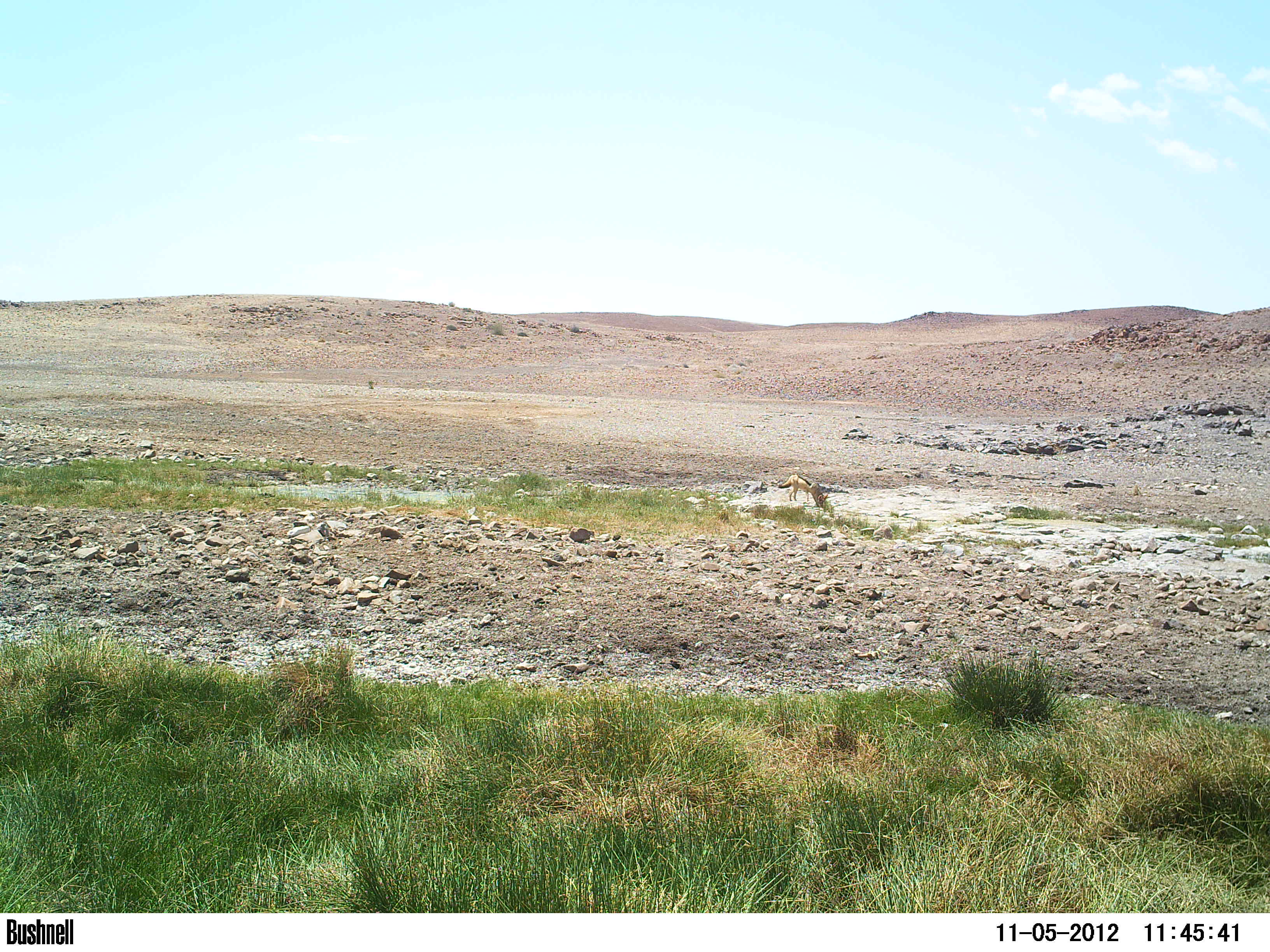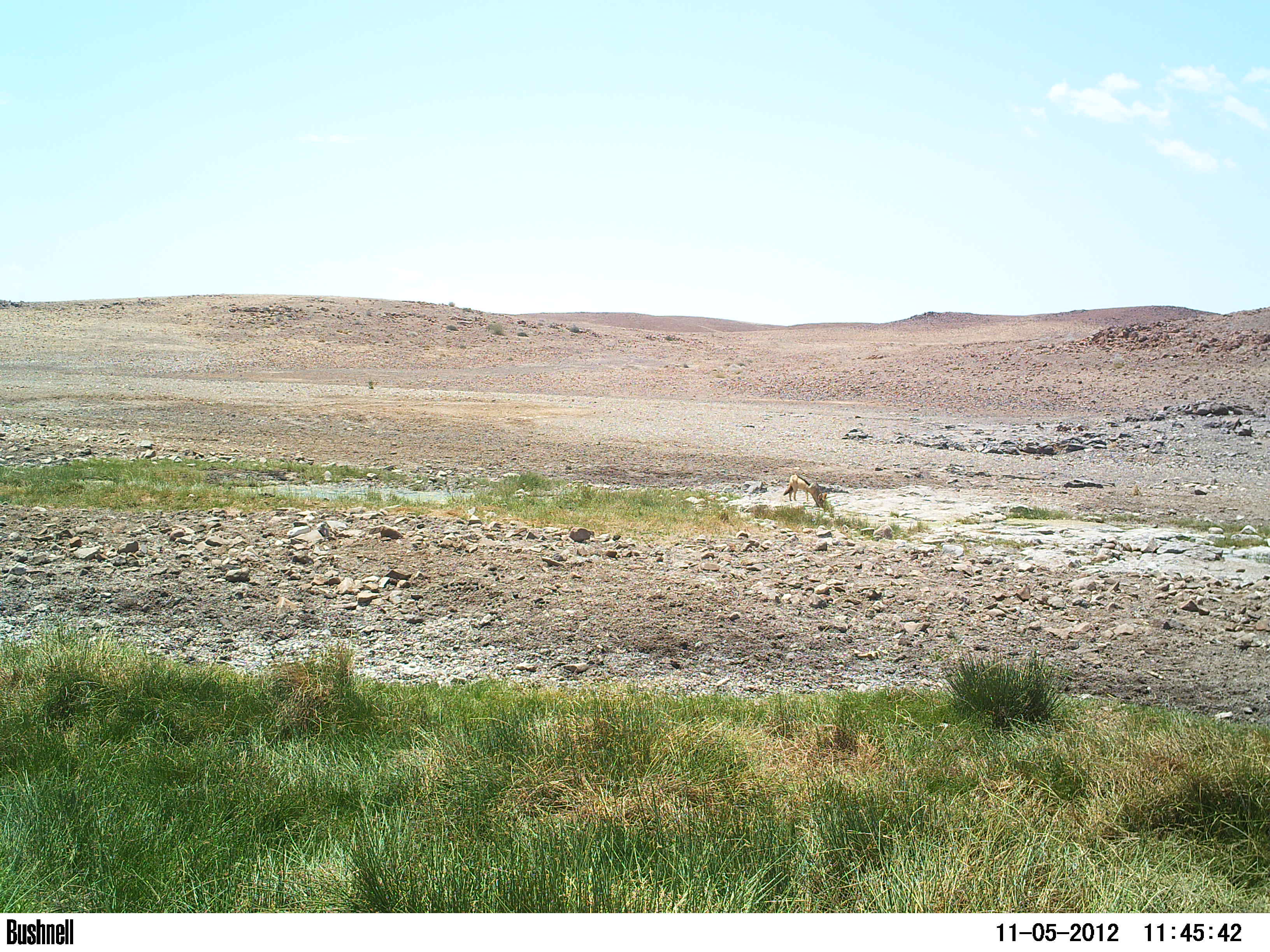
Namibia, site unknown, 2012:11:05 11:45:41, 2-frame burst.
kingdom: Animalia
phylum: Chordata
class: Mammalia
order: Carnivora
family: Canidae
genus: Lupulella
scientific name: Lupulella mesomelas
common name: black-backed jackal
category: canis mesomelas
Canis mesomelas (black-backed jackal) (Lupulella mesomelas).